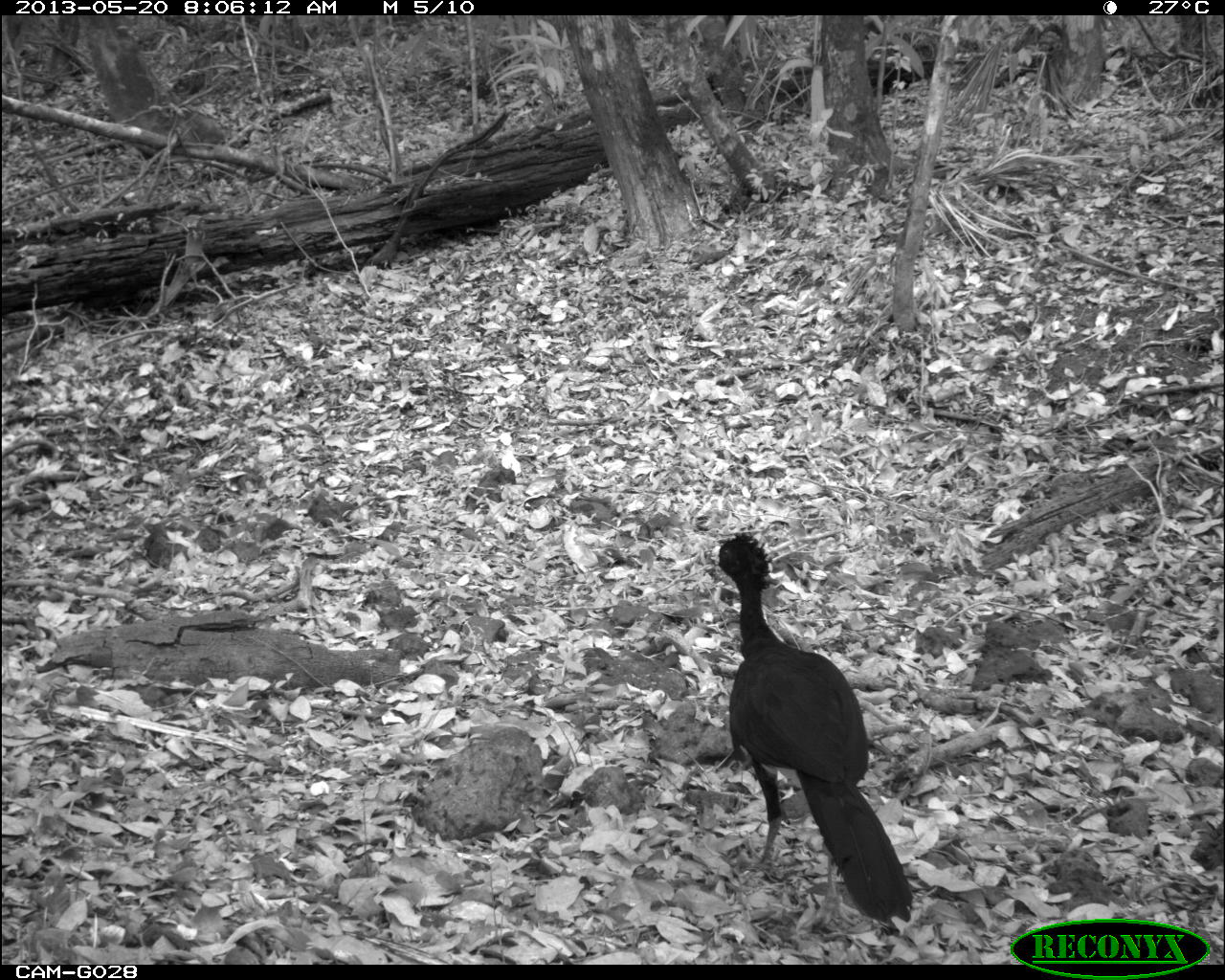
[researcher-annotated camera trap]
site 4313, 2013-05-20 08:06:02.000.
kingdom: Animalia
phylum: Chordata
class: Aves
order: Galliformes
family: Cracidae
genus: Crax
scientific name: Crax rubra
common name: great curassow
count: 1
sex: male